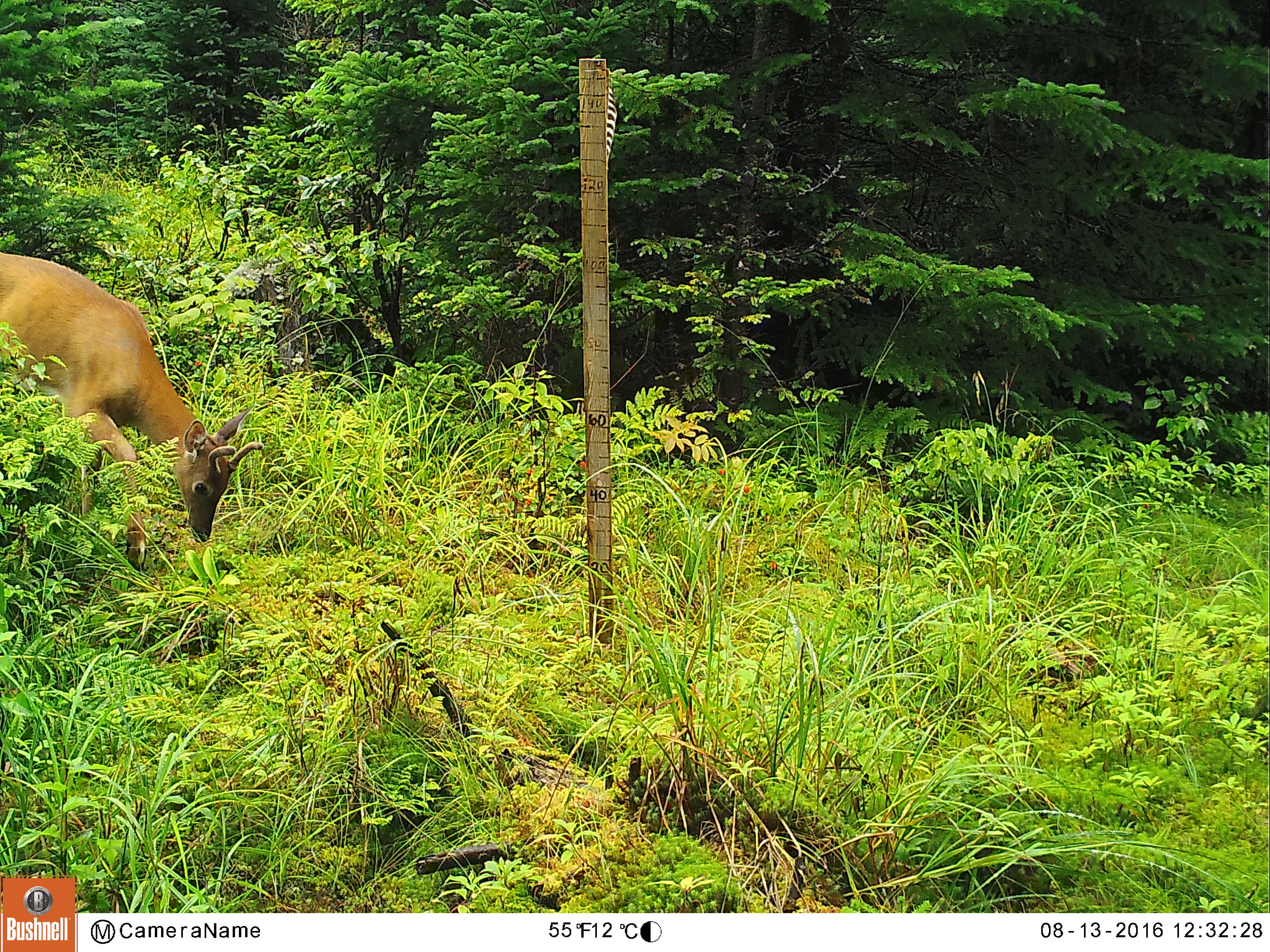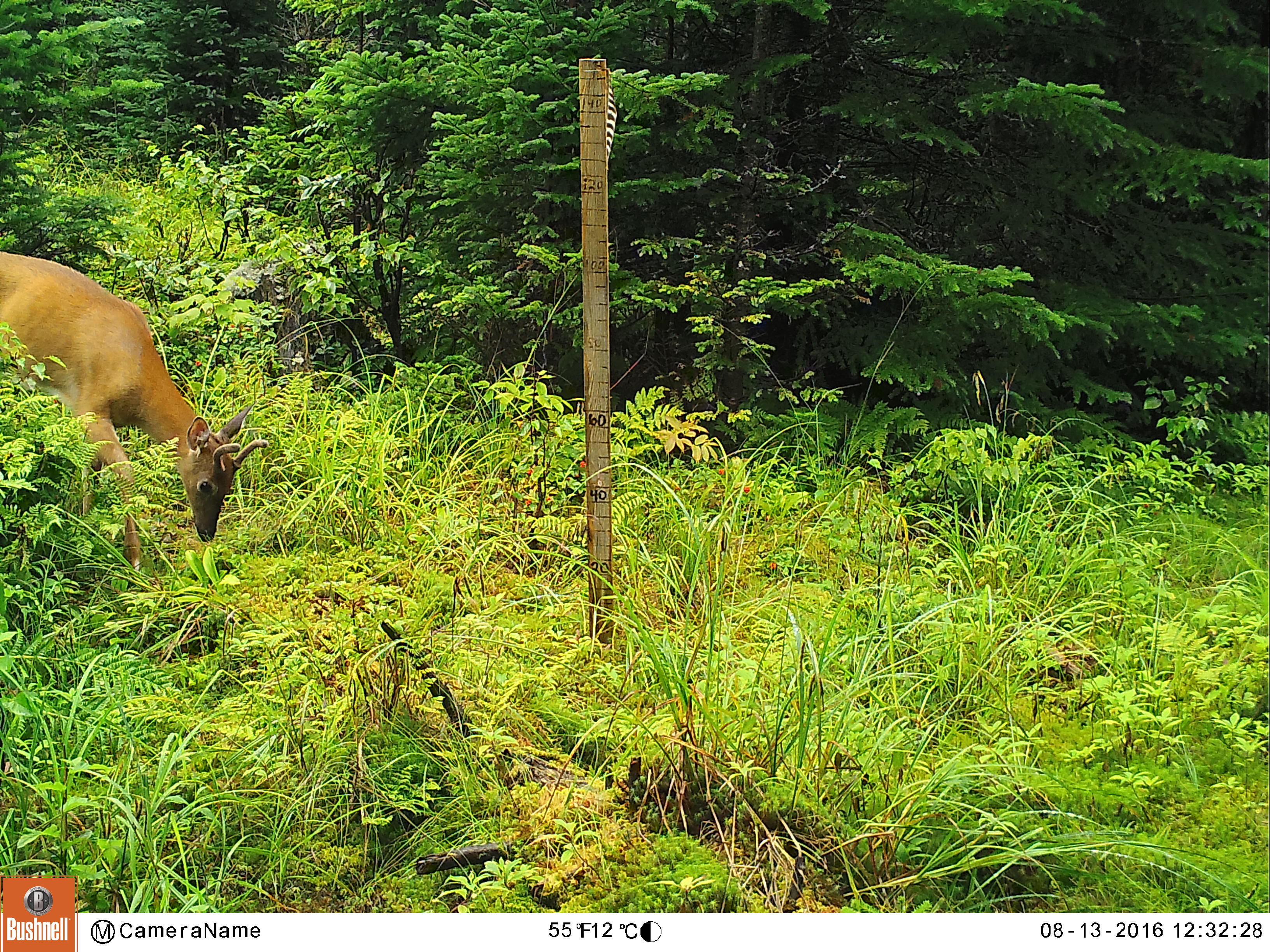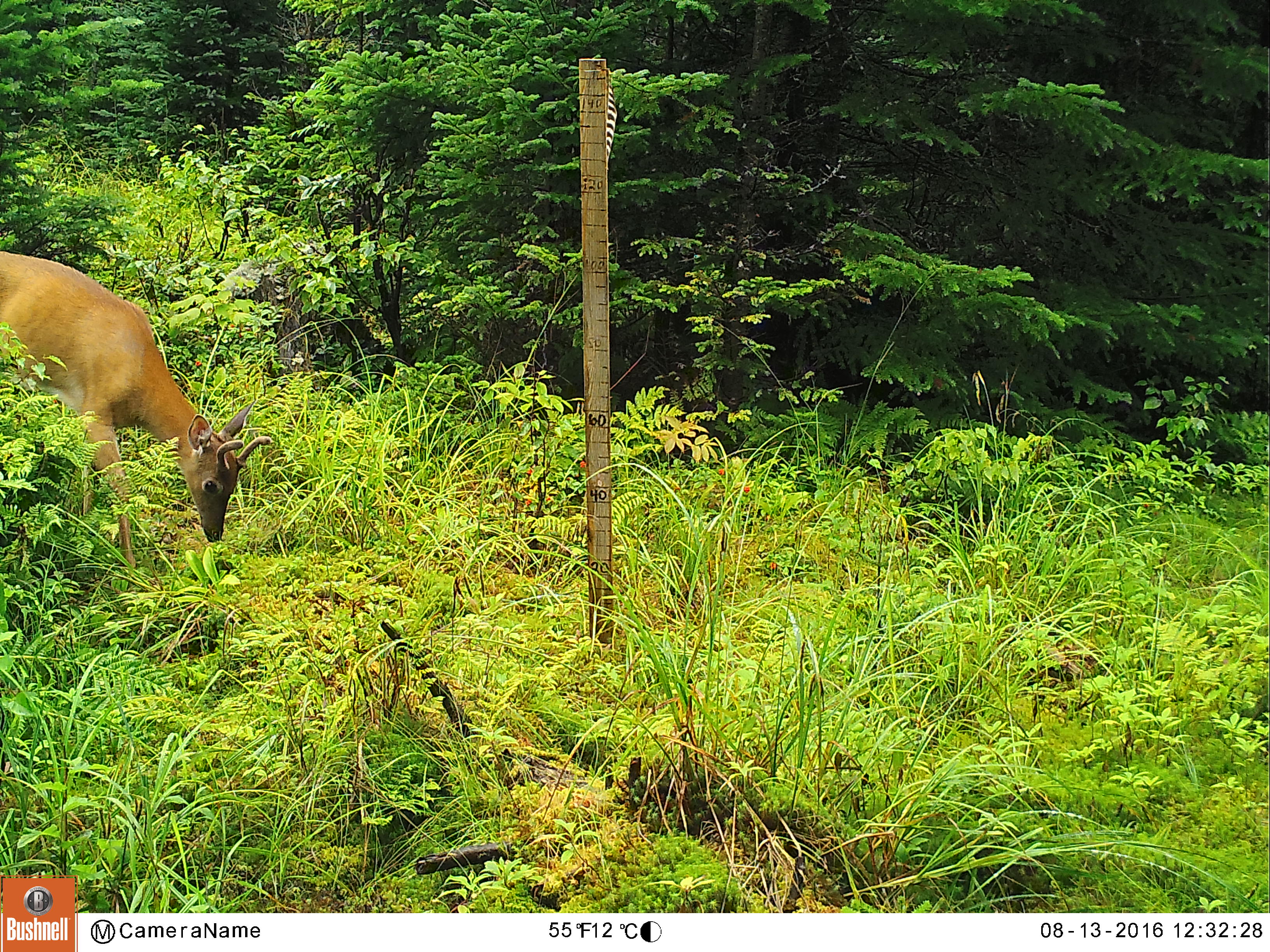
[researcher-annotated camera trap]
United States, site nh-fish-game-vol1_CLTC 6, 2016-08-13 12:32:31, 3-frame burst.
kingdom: Animalia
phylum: Chordata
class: Mammalia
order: Artiodactyla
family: Cervidae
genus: Odocoileus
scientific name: Odocoileus virginianus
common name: white-tailed deer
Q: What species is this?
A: White-tailed deer (Odocoileus virginianus).